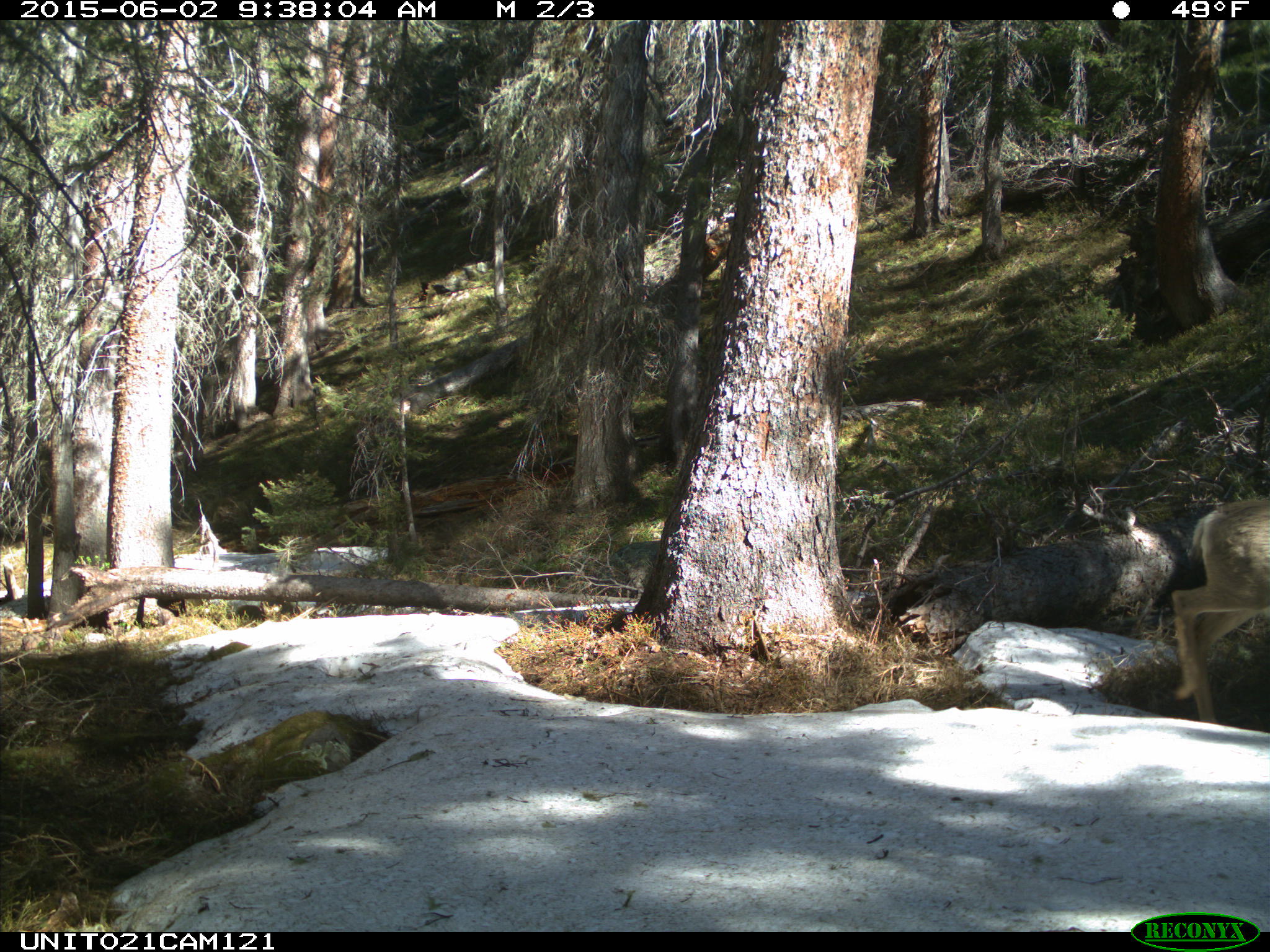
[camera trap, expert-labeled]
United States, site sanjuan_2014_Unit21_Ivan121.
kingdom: Animalia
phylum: Chordata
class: Mammalia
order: Artiodactyla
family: Cervidae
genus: Odocoileus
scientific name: Odocoileus hemionus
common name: mule deer